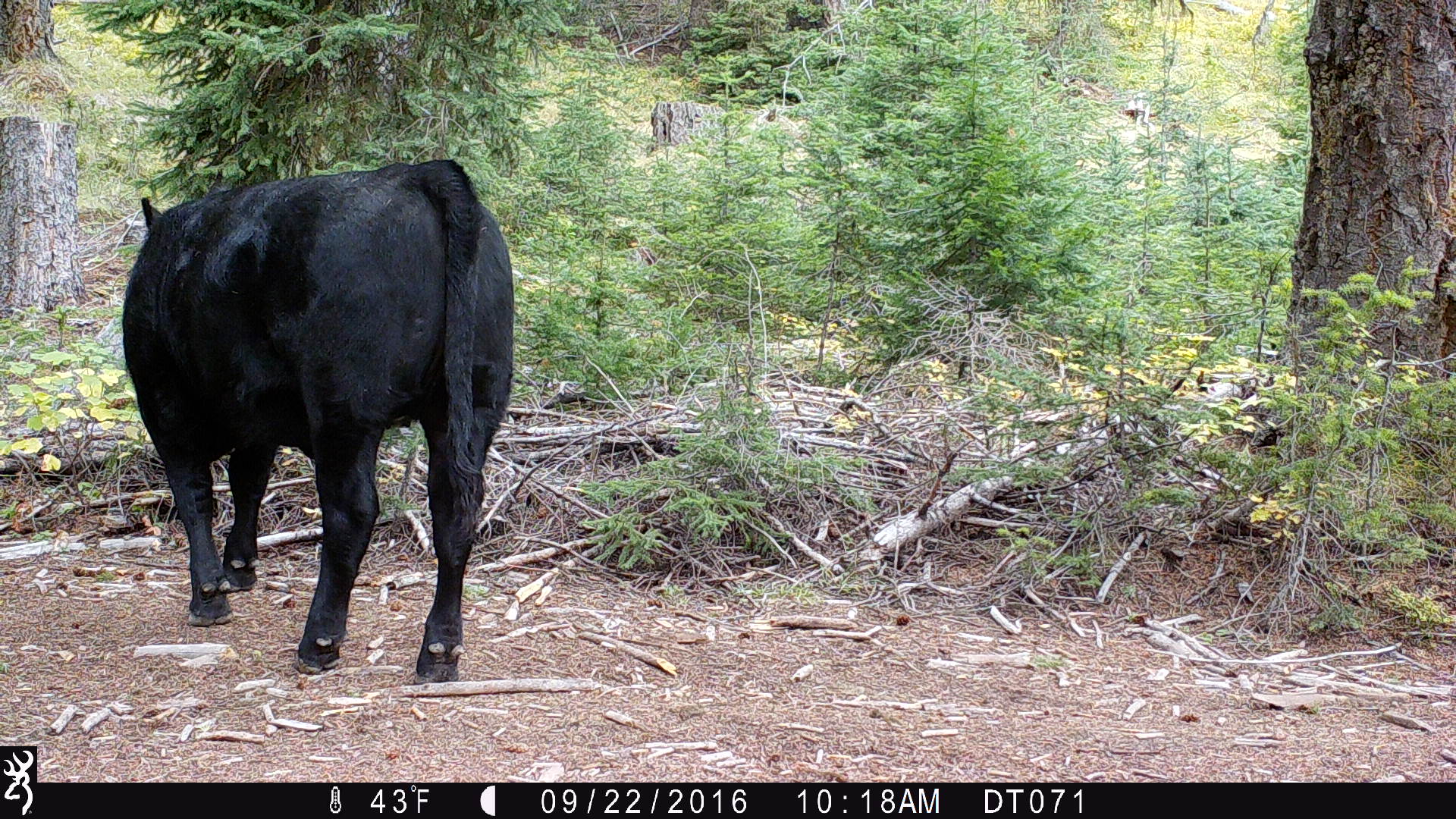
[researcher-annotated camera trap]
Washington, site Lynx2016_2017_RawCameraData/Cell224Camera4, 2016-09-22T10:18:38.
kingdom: Animalia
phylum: Chordata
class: Mammalia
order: Artiodactyla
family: Bovidae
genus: Bos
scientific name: Bos taurus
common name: domestic cattle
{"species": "domestic cattle (Bos taurus)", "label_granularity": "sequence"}